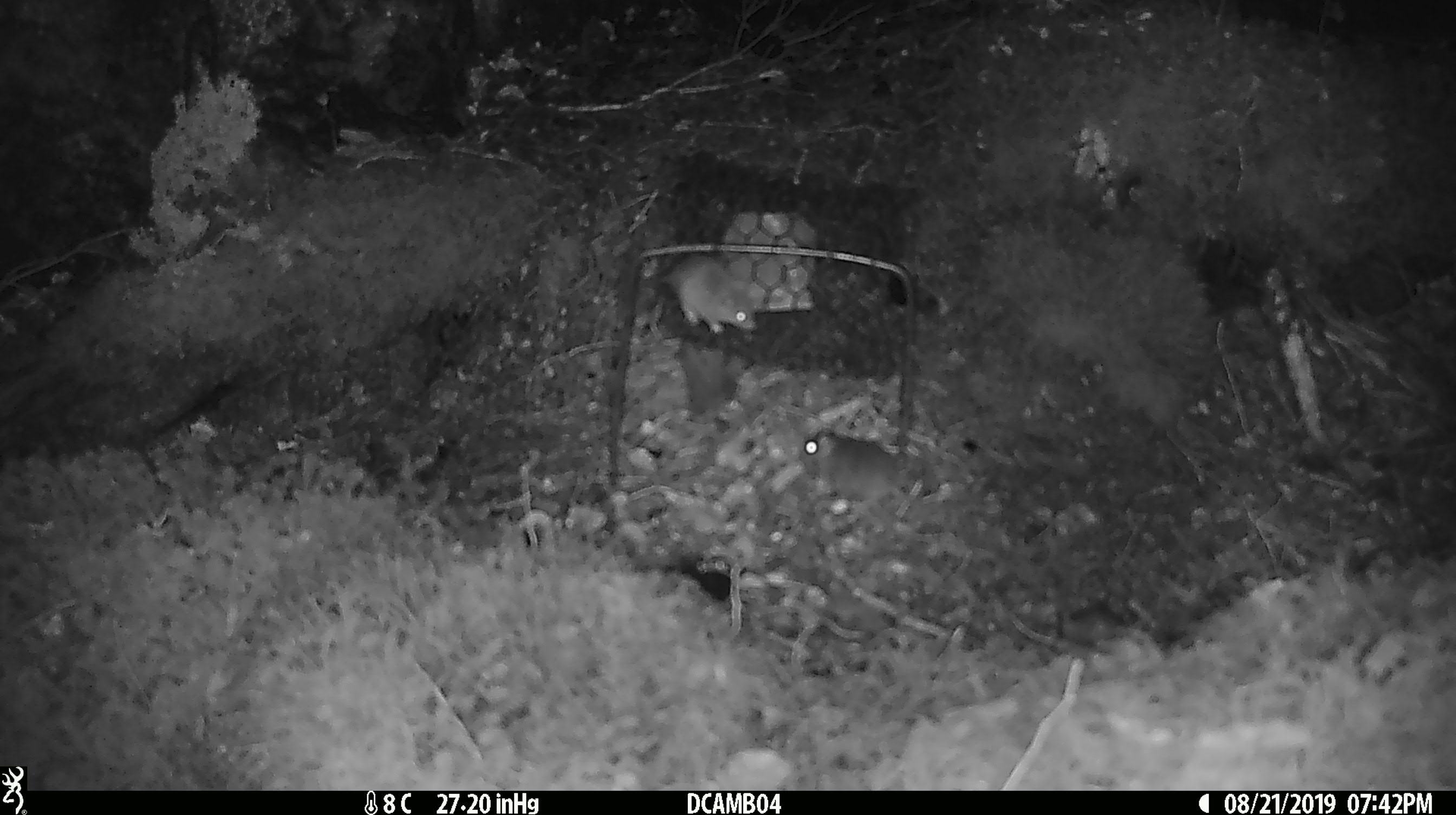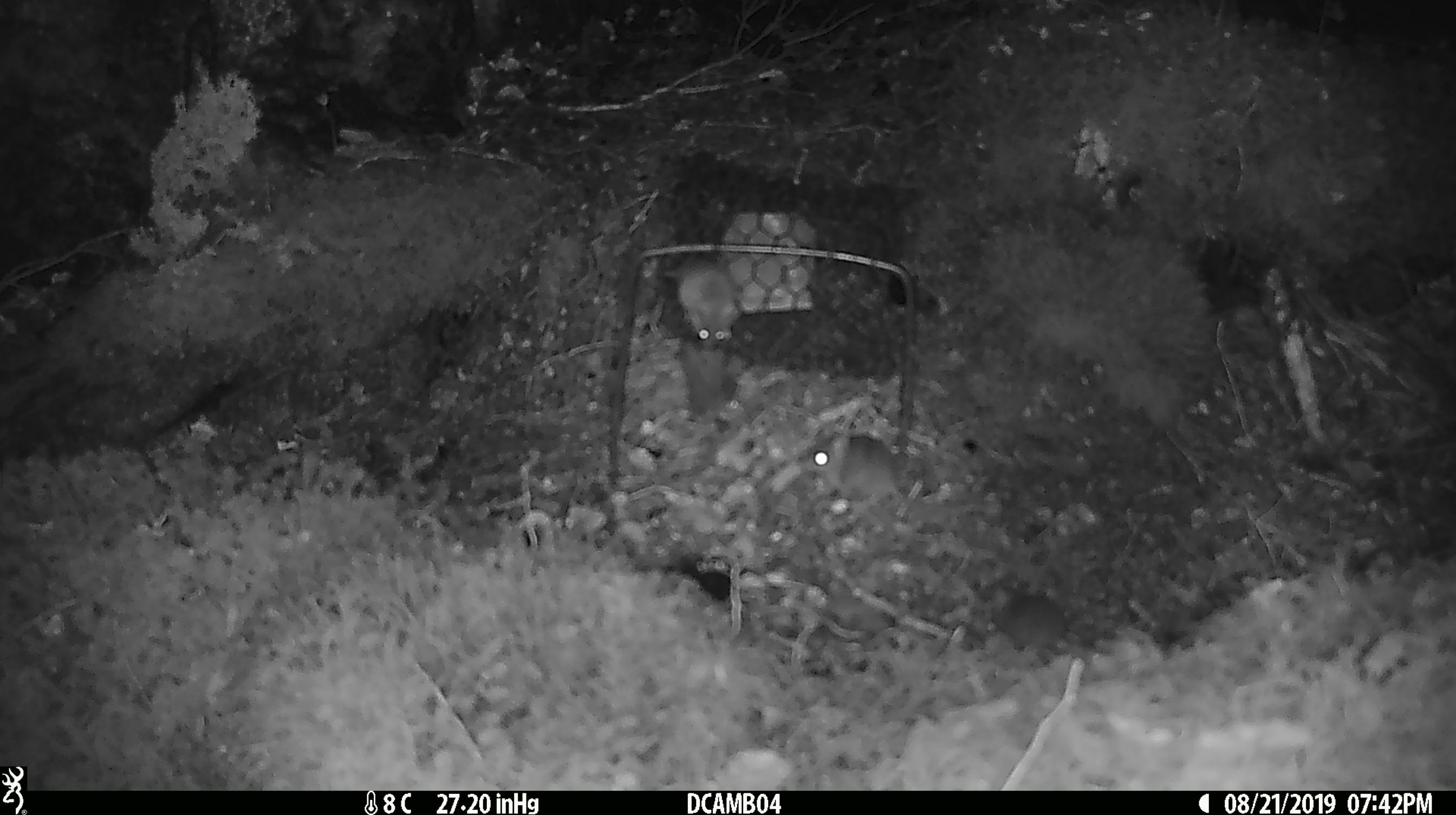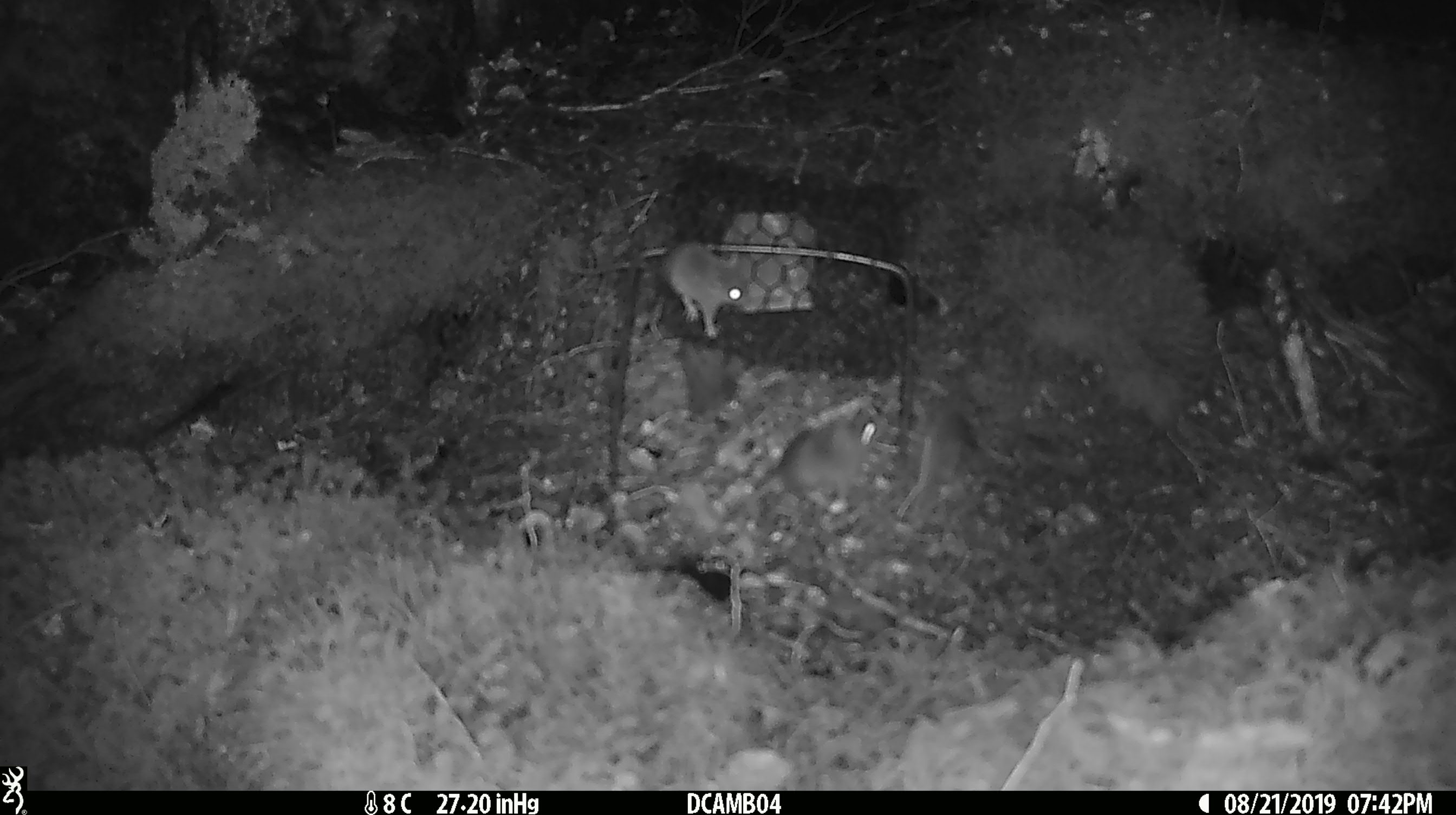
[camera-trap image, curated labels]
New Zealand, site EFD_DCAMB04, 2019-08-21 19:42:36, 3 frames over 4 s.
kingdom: Animalia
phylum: Chordata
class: Mammalia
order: Rodentia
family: Muridae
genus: Mus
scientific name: Mus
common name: mouse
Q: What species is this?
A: Mouse (Mus).